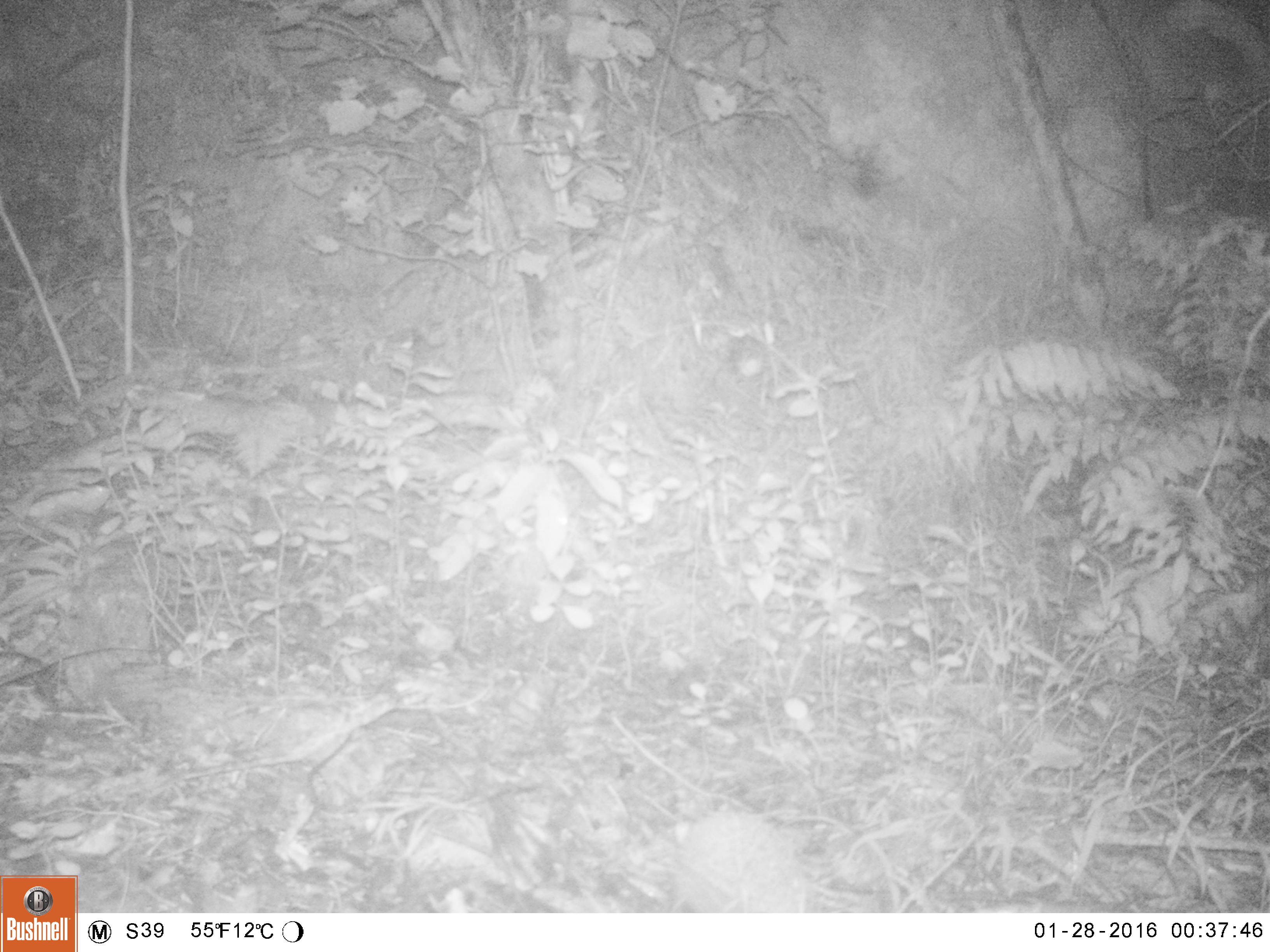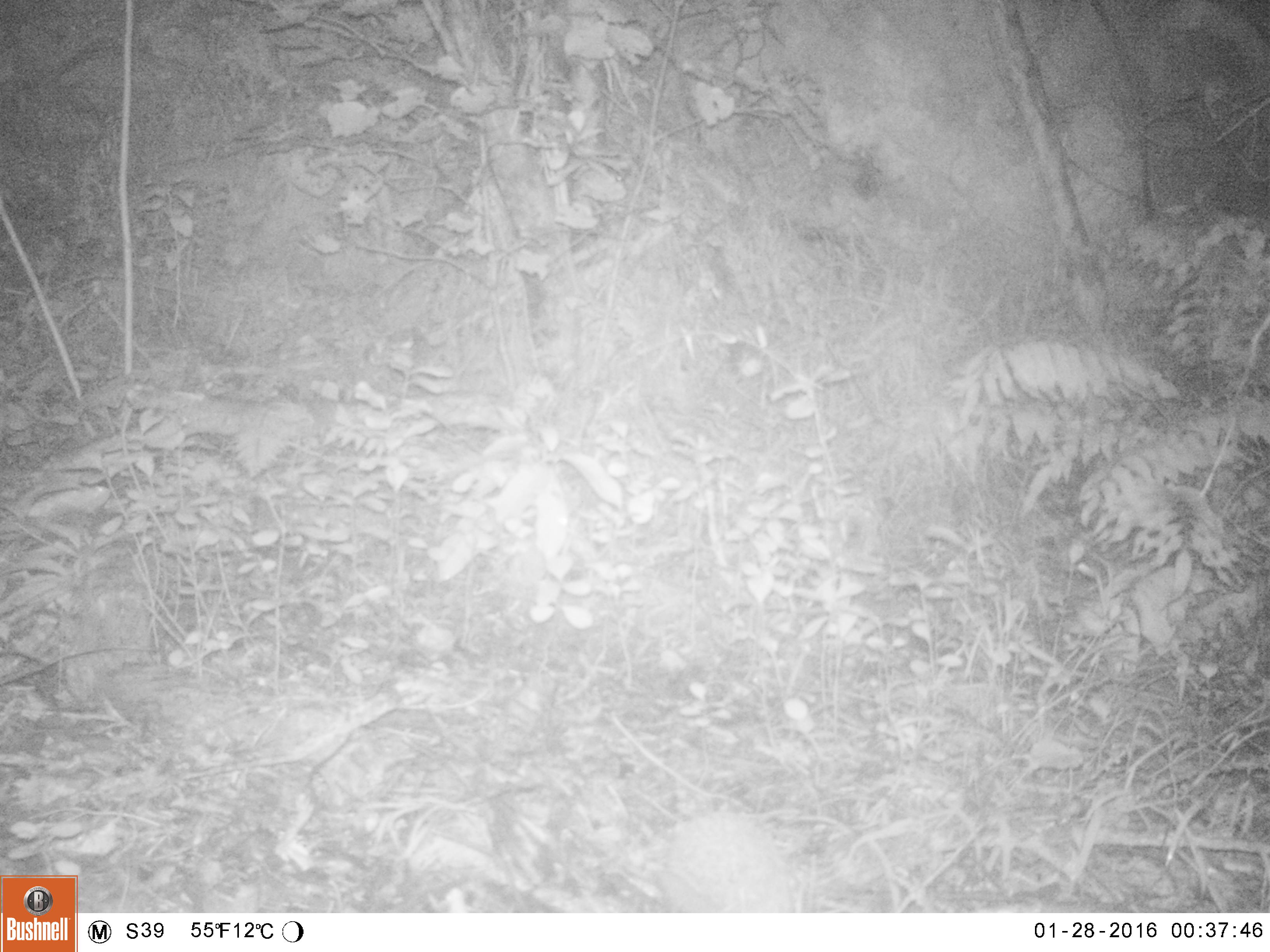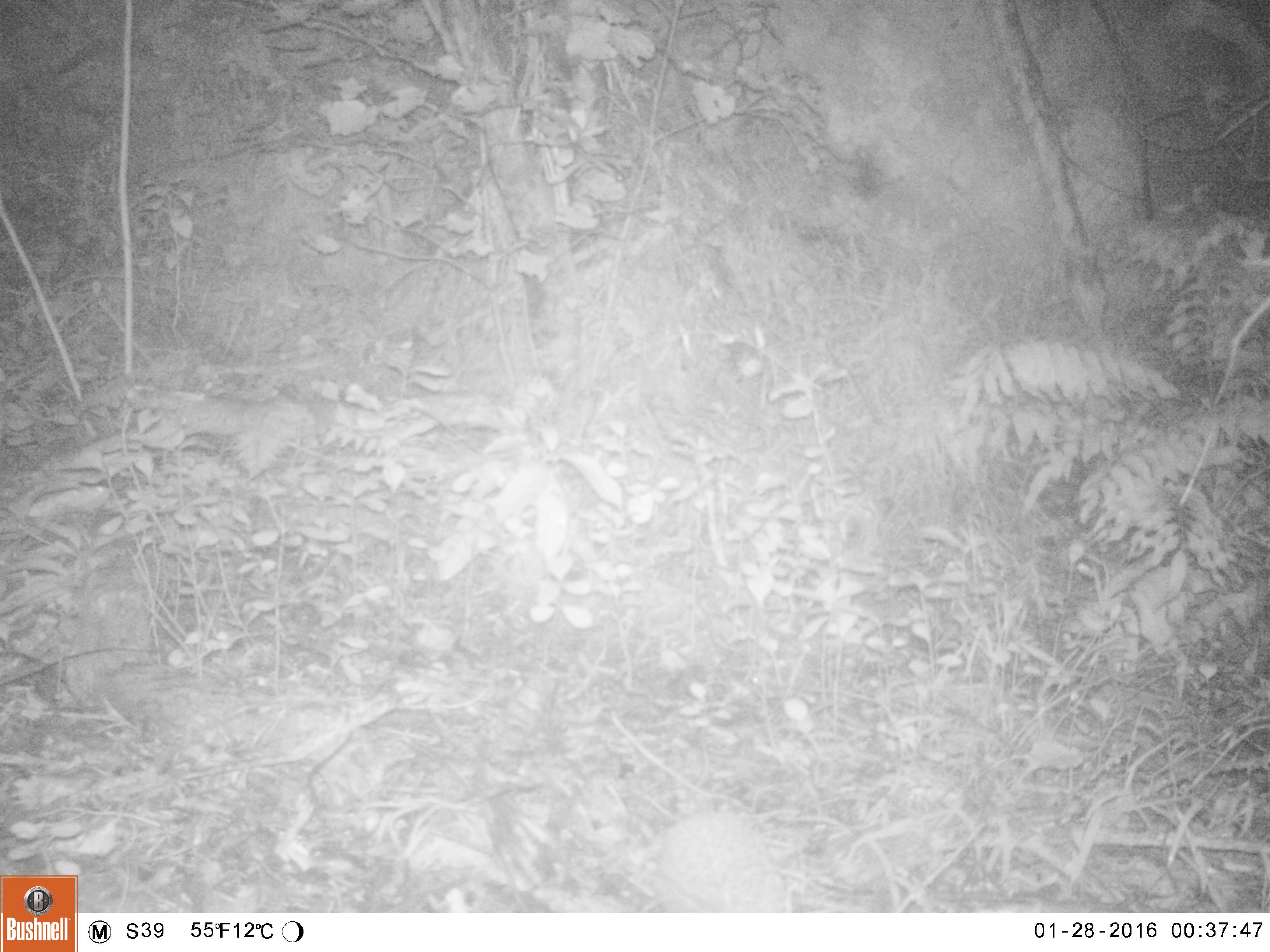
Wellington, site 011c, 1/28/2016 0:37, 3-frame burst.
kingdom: Animalia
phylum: Chordata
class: Mammalia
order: Eulipotyphla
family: Erinaceidae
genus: Erinaceus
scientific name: Erinaceus europaeus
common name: hedgehog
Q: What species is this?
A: Hedgehog (Erinaceus europaeus).